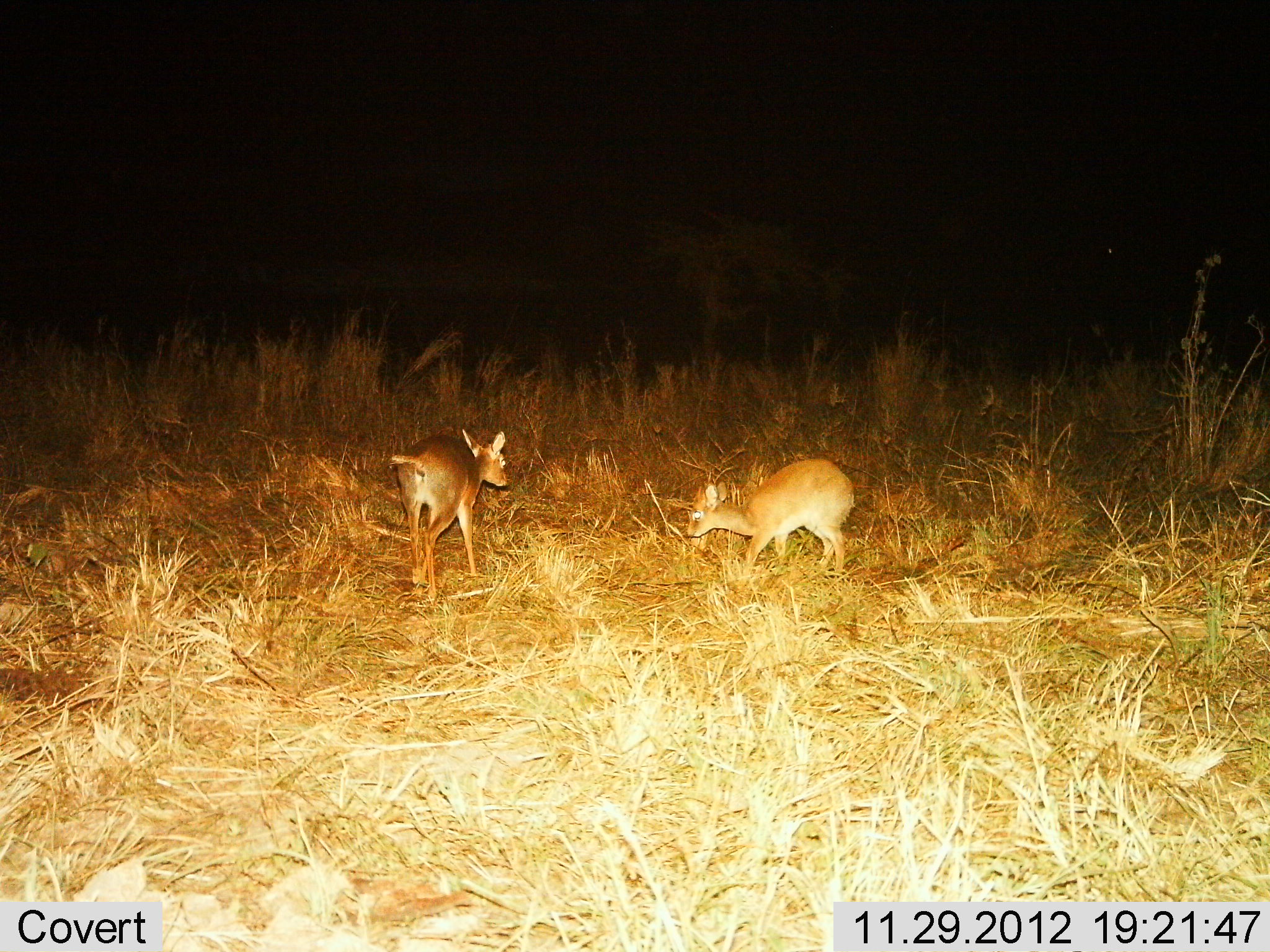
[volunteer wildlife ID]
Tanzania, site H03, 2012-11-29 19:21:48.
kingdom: Animalia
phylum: Chordata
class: Mammalia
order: Artiodactyla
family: Bovidae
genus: Madoqua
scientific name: Madoqua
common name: dikdik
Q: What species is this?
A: Dikdik (Madoqua).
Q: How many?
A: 2.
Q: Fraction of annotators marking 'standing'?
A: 39%.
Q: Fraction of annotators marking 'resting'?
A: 4%.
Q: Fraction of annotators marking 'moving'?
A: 50%.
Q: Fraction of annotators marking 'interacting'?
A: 0%.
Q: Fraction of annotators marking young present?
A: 7%.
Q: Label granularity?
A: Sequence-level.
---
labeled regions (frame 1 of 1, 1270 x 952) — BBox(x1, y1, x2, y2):
animal: BBox(387, 427, 508, 597); BBox(685, 458, 854, 579)